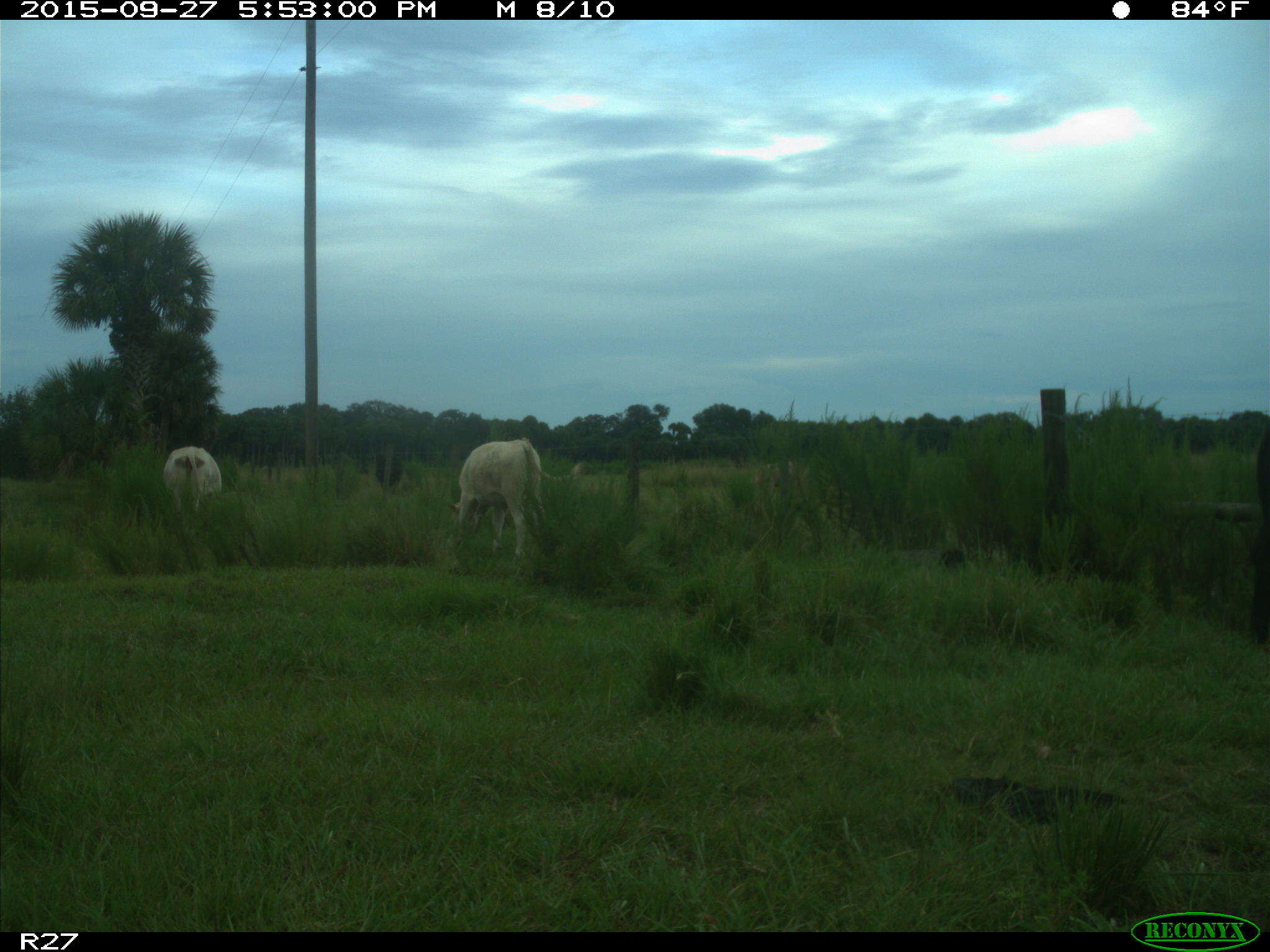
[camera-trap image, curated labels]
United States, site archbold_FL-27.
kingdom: Animalia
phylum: Chordata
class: Mammalia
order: Artiodactyla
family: Bovidae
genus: Bos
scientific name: Bos taurus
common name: domestic cow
Bos taurus (domestic cow).